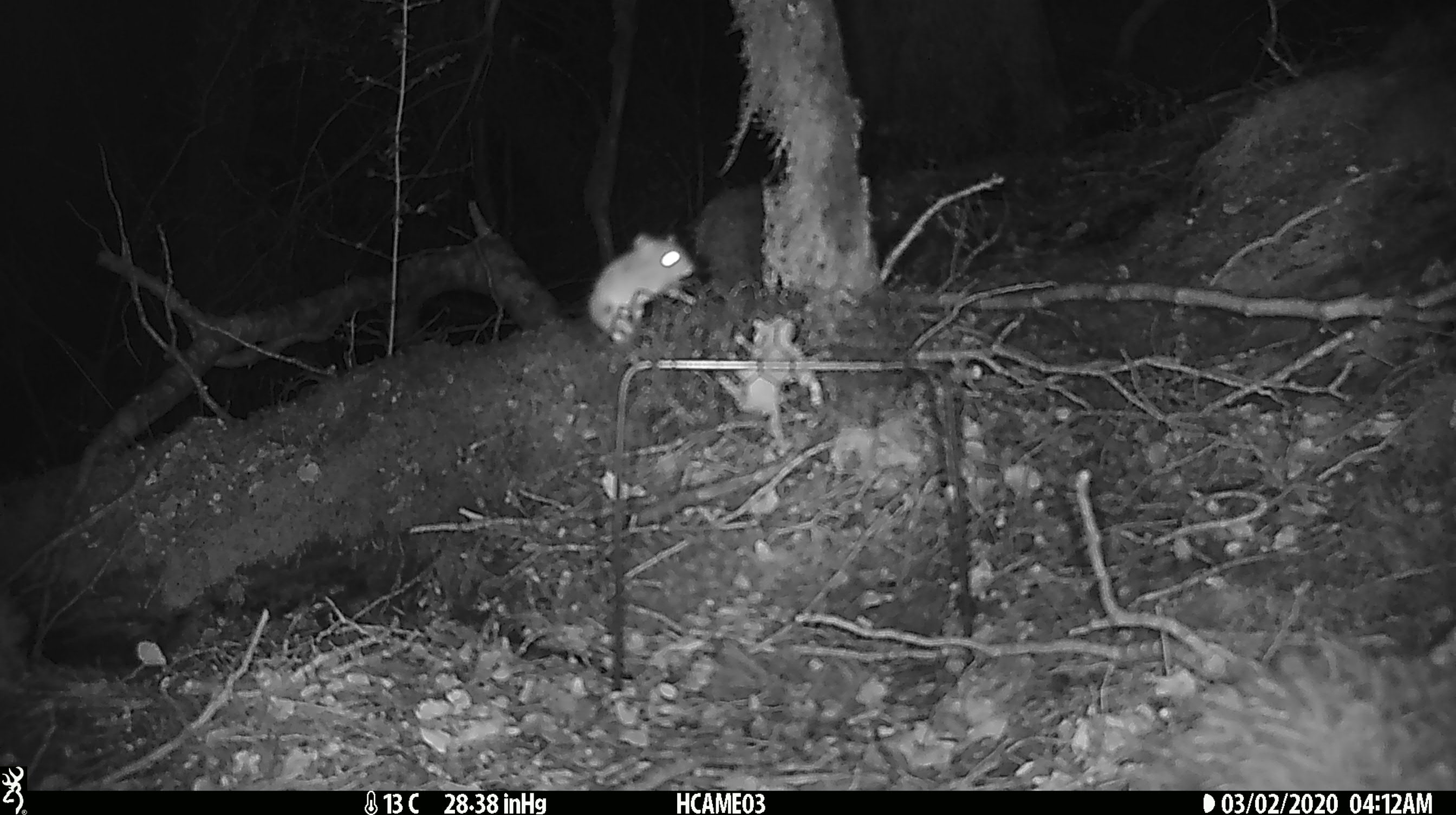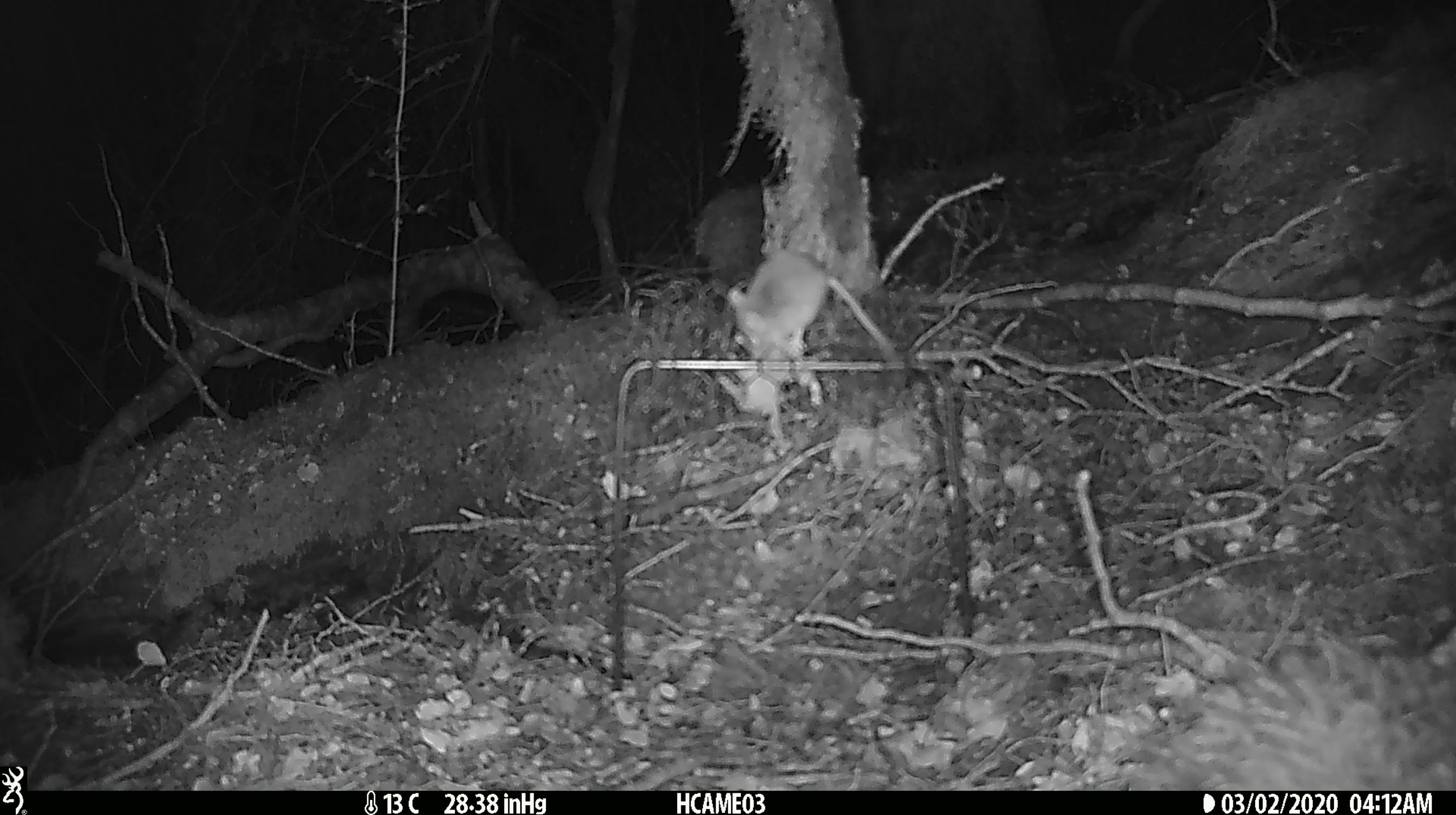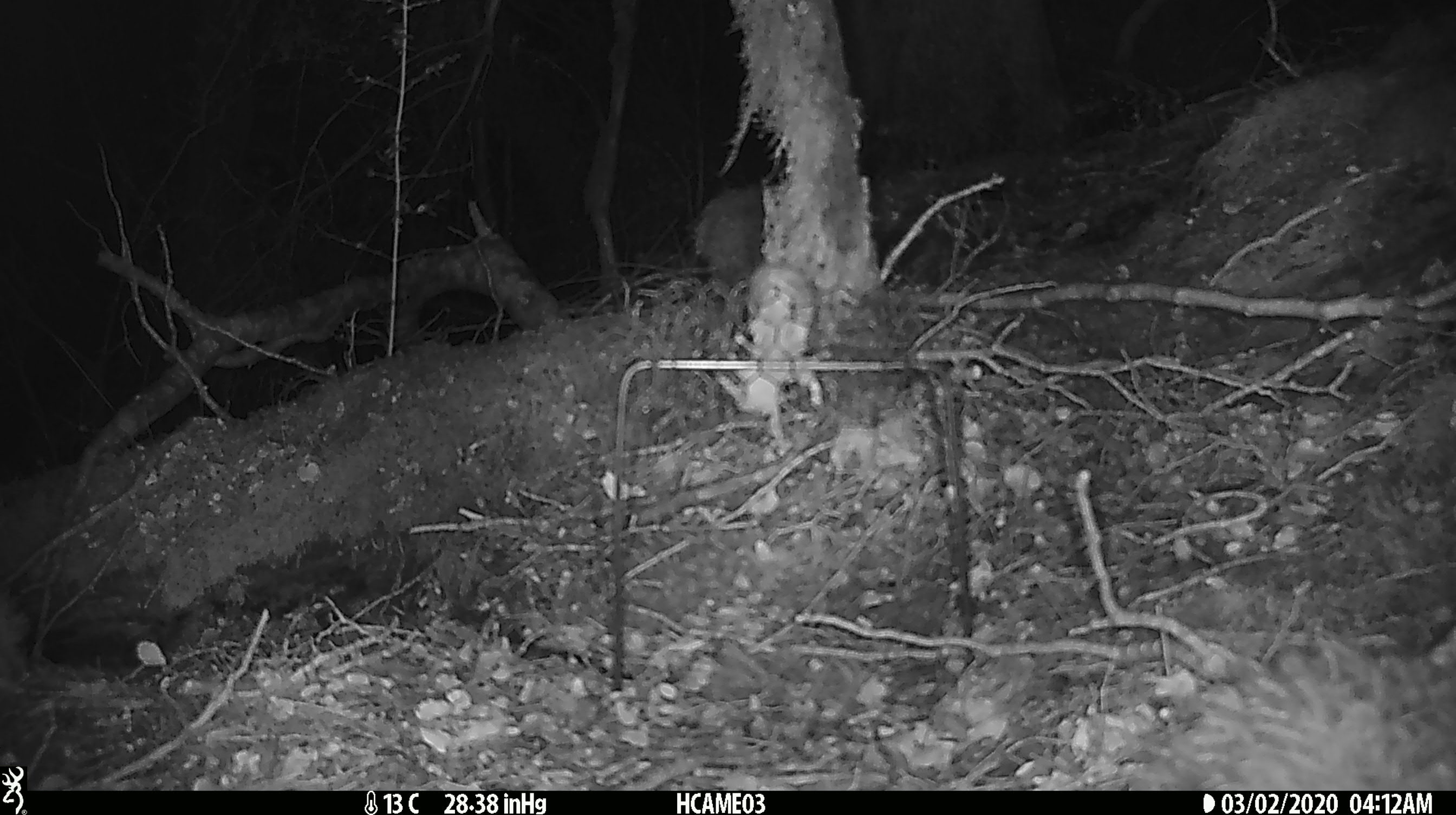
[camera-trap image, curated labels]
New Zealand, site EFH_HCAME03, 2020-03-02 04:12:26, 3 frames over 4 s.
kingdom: Animalia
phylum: Chordata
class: Mammalia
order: Rodentia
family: Muridae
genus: Mus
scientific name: Mus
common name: mouse